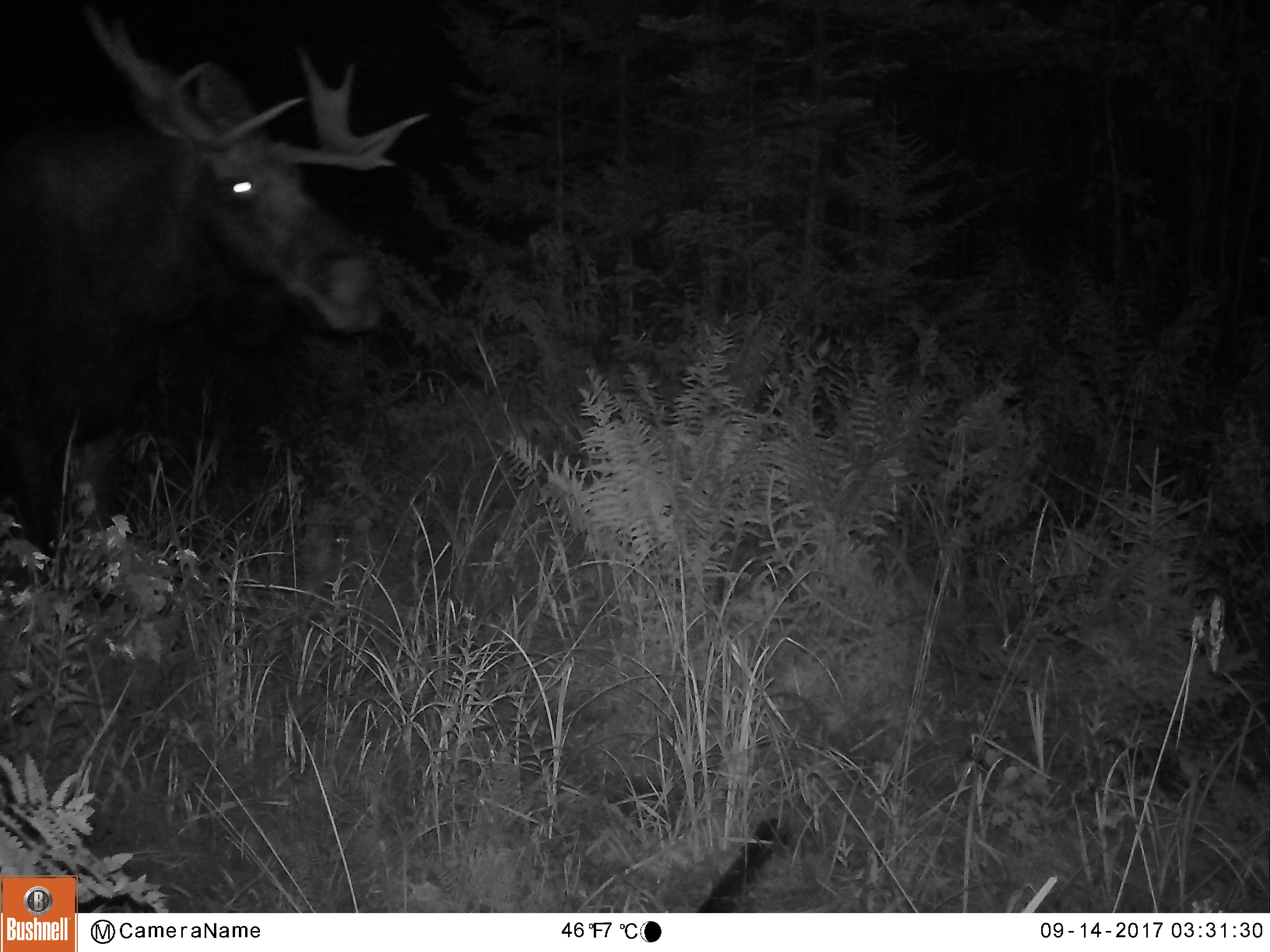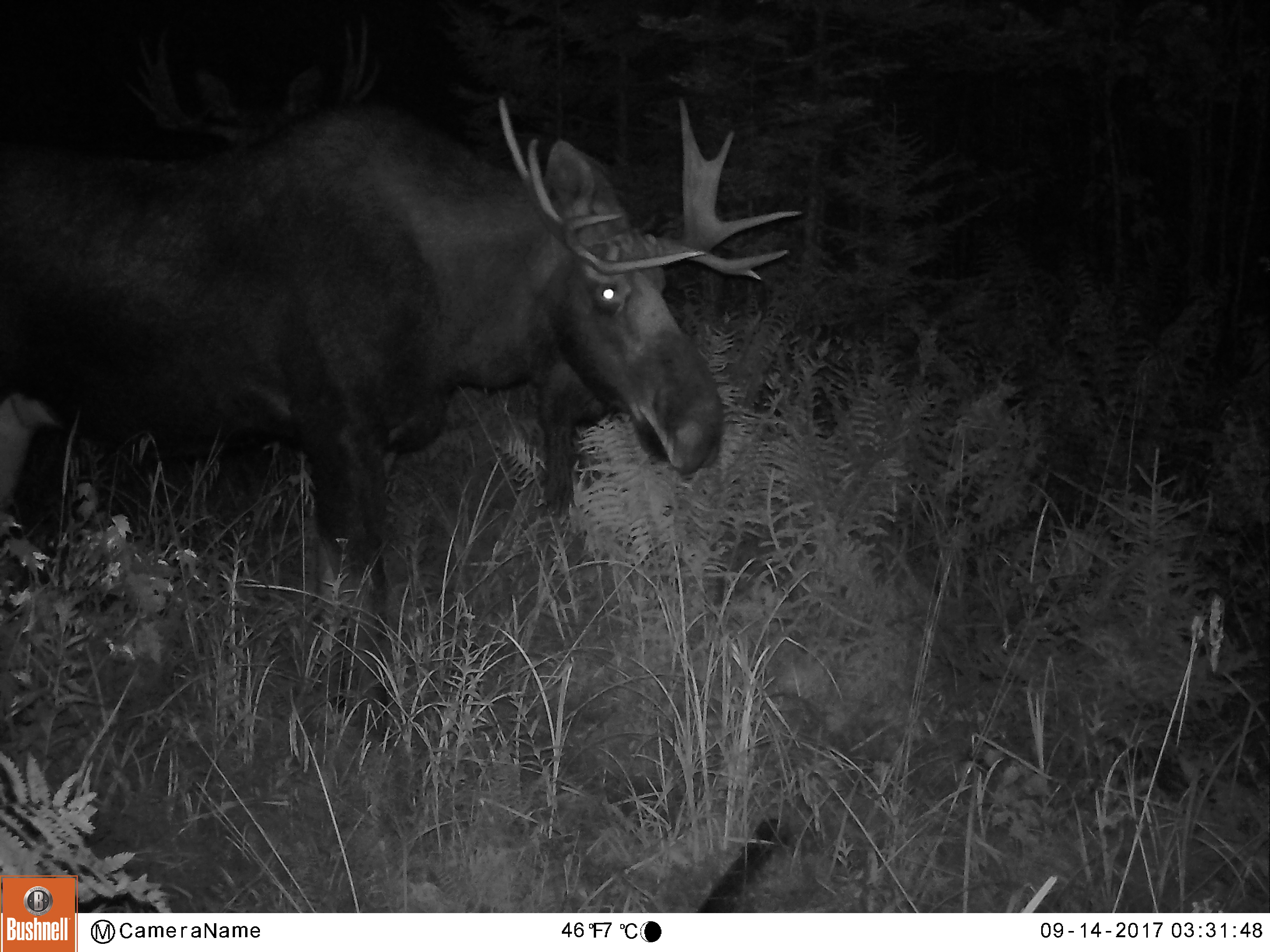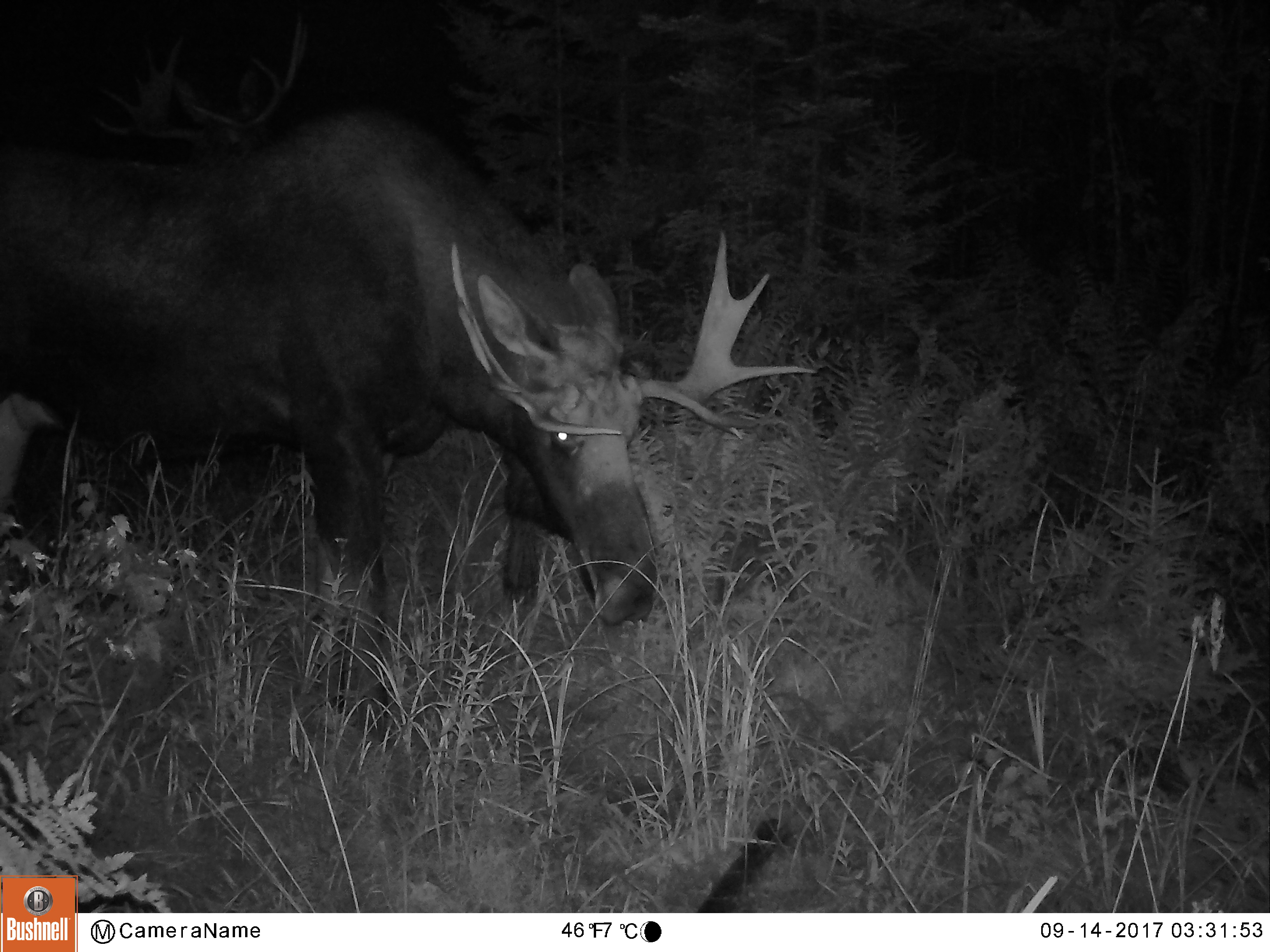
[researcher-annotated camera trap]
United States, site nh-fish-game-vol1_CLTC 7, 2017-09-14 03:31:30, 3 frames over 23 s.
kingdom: Animalia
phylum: Chordata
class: Mammalia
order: Artiodactyla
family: Cervidae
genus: Alces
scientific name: Alces alces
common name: moose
Moose (Alces alces).